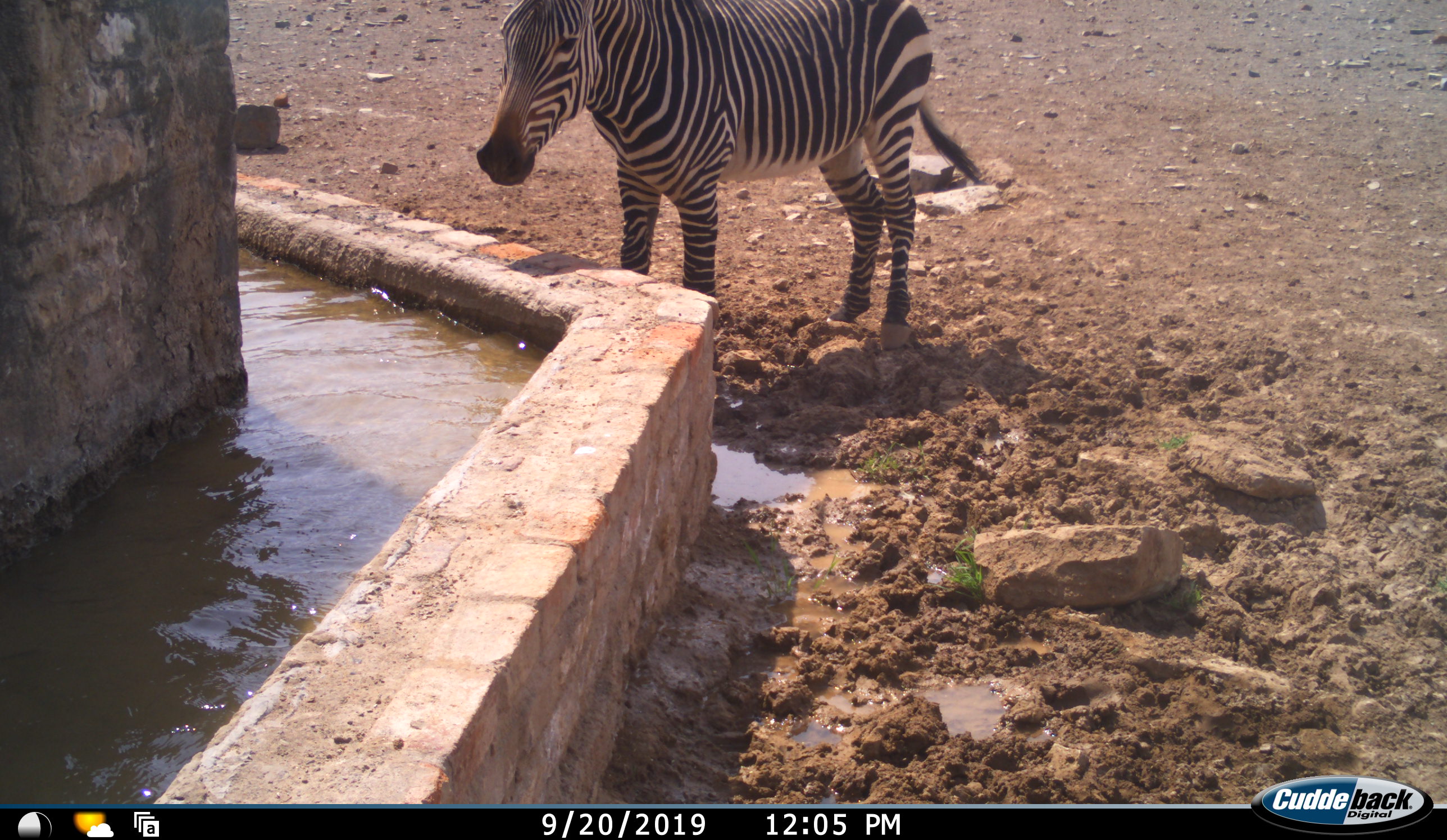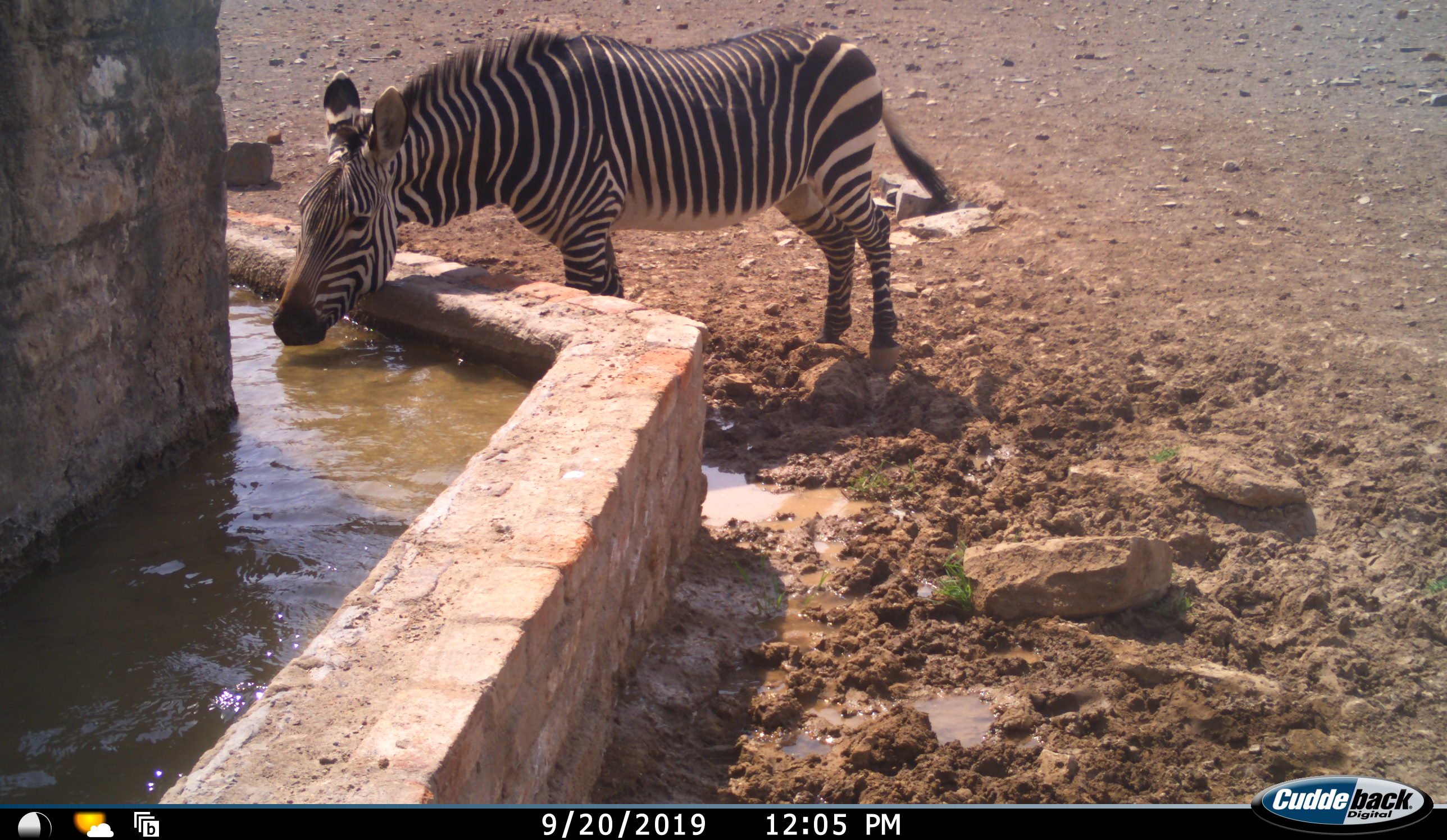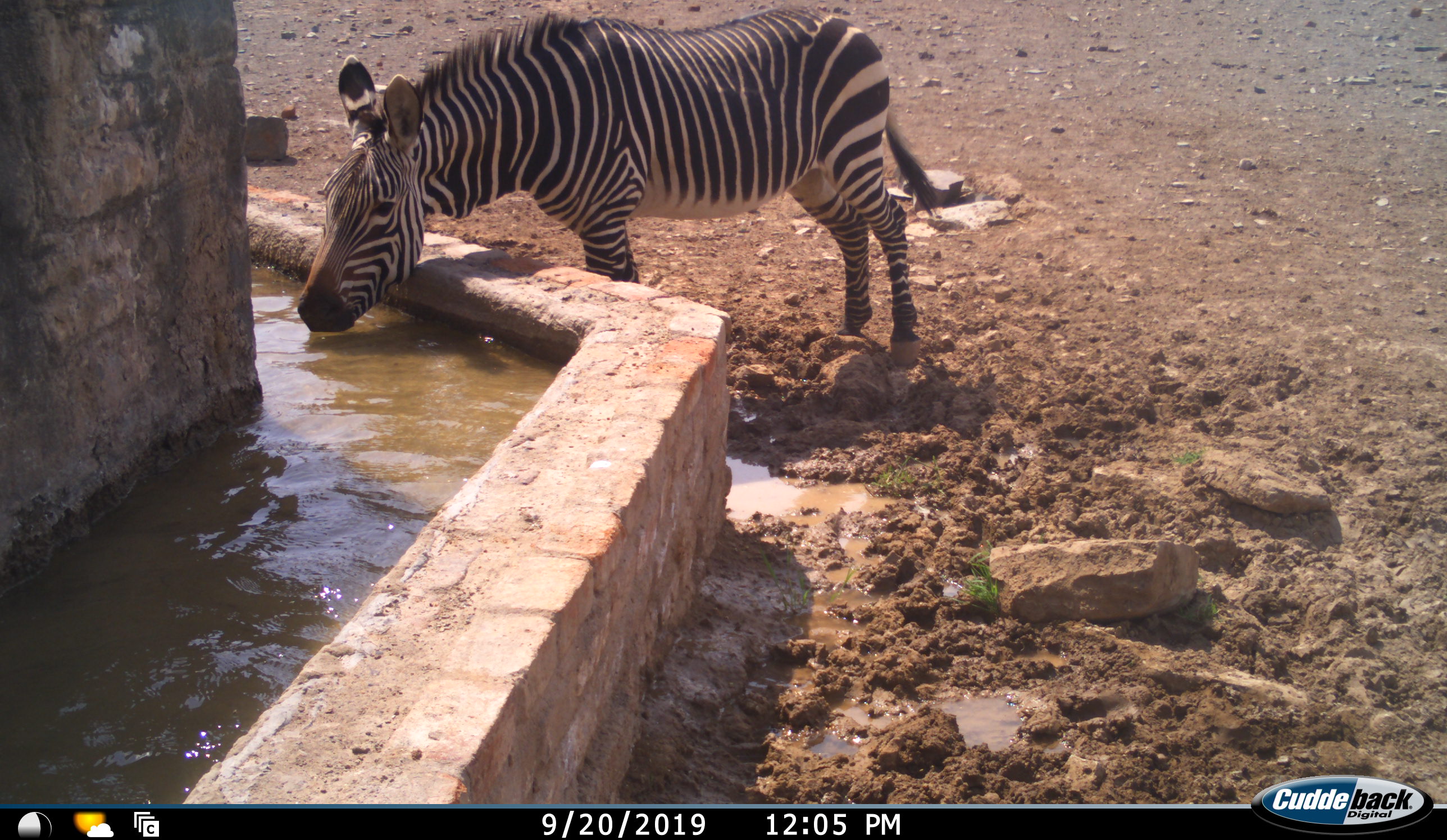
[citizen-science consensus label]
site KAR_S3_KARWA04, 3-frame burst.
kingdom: Animalia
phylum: Chordata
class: Mammalia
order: Perissodactyla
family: Equidae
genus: Equus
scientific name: Equus zebra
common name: mountain zebra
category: zebramountain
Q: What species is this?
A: Zebramountain (mountain zebra) (Equus zebra).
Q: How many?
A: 1.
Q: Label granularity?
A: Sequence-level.